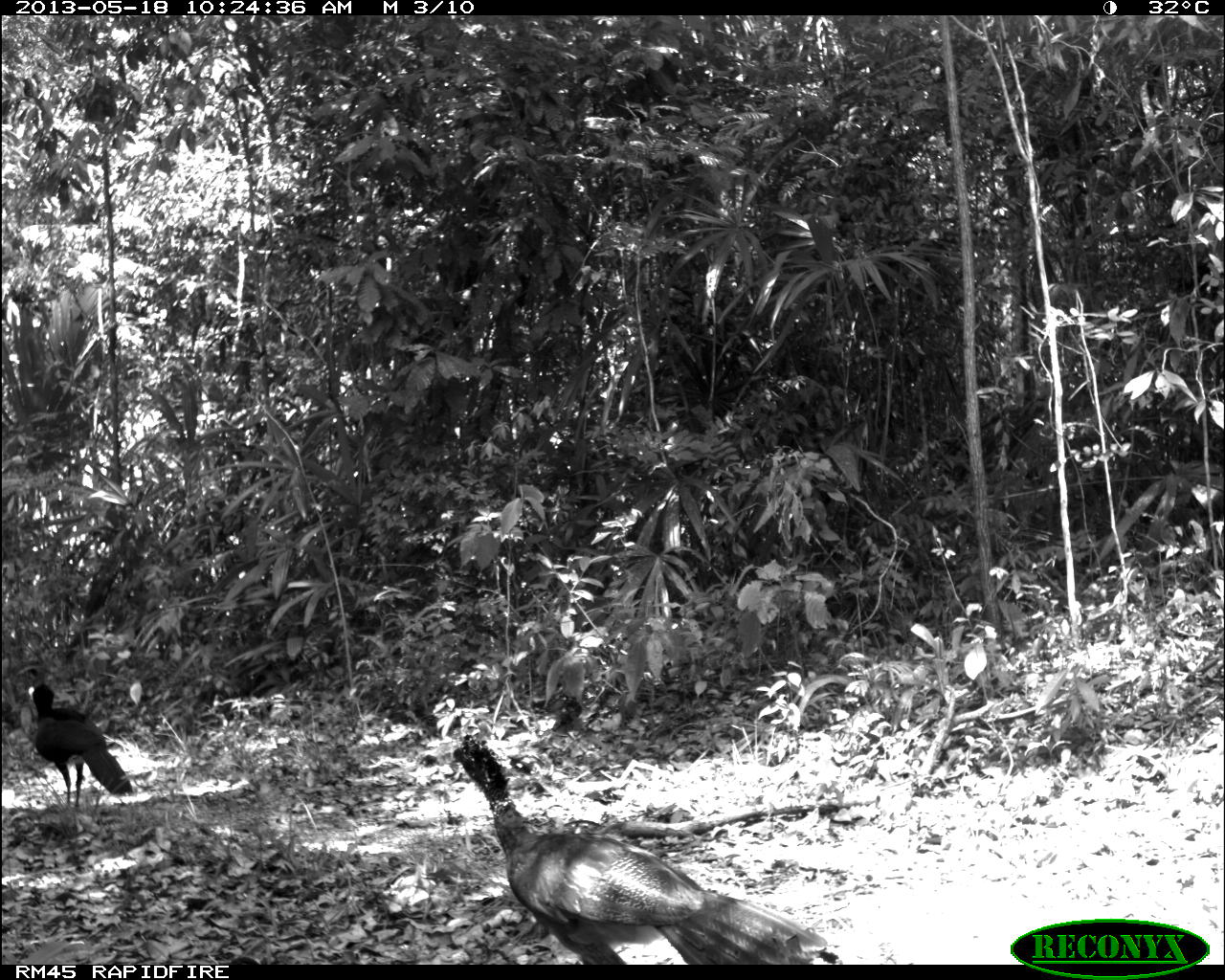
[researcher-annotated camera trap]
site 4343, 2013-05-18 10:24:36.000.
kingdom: Animalia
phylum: Chordata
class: Aves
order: Galliformes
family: Cracidae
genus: Crax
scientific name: Crax rubra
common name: great curassow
Crax rubra (great curassow), count 2.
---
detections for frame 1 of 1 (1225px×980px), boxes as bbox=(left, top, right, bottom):
crax rubra: bbox=(452, 734, 827, 962); bbox=(26, 684, 133, 808)